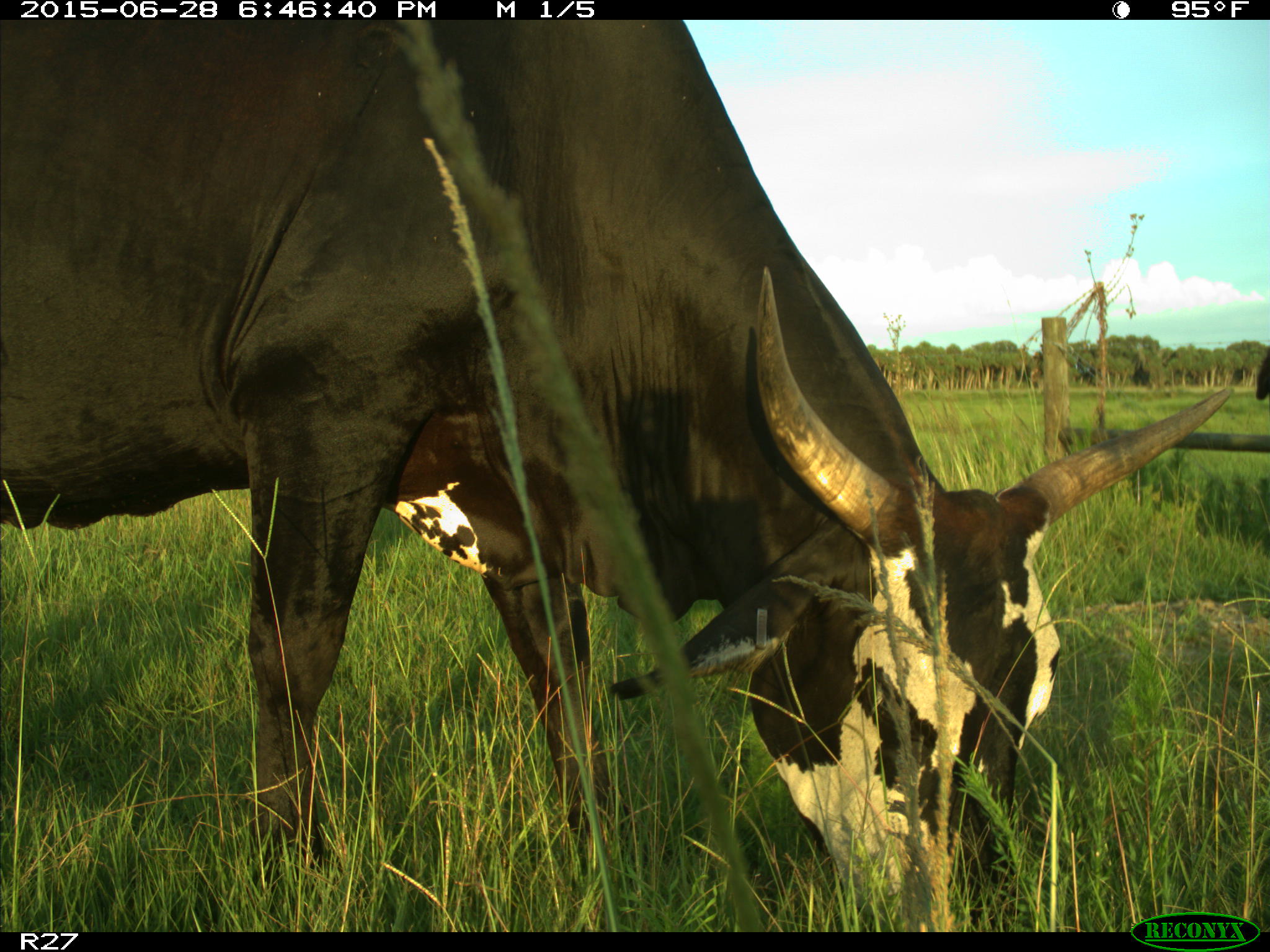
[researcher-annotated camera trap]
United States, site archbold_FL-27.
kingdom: Animalia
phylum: Chordata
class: Mammalia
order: Artiodactyla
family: Bovidae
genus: Bos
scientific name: Bos taurus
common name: domestic cow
Bos taurus (domestic cow).